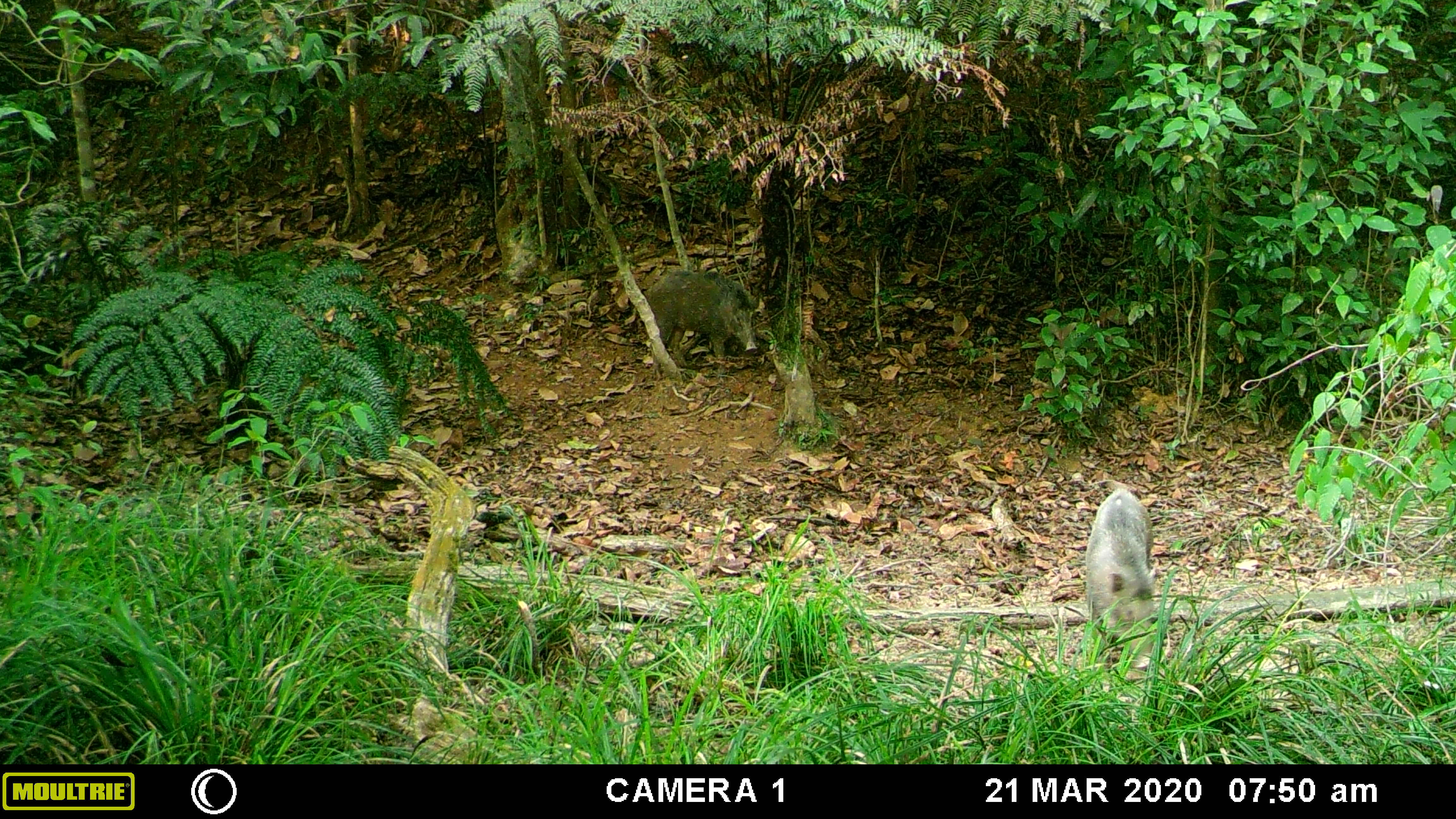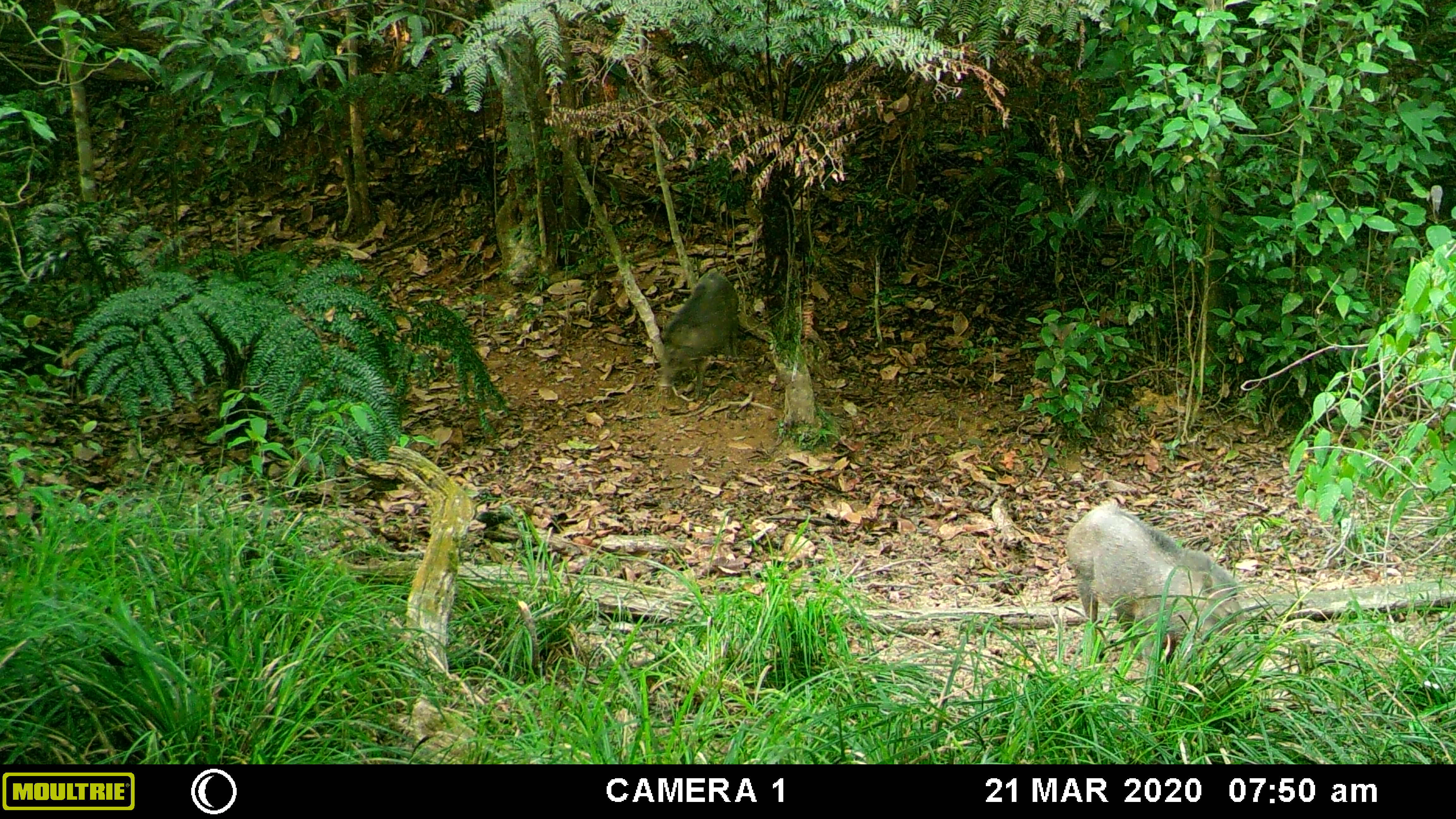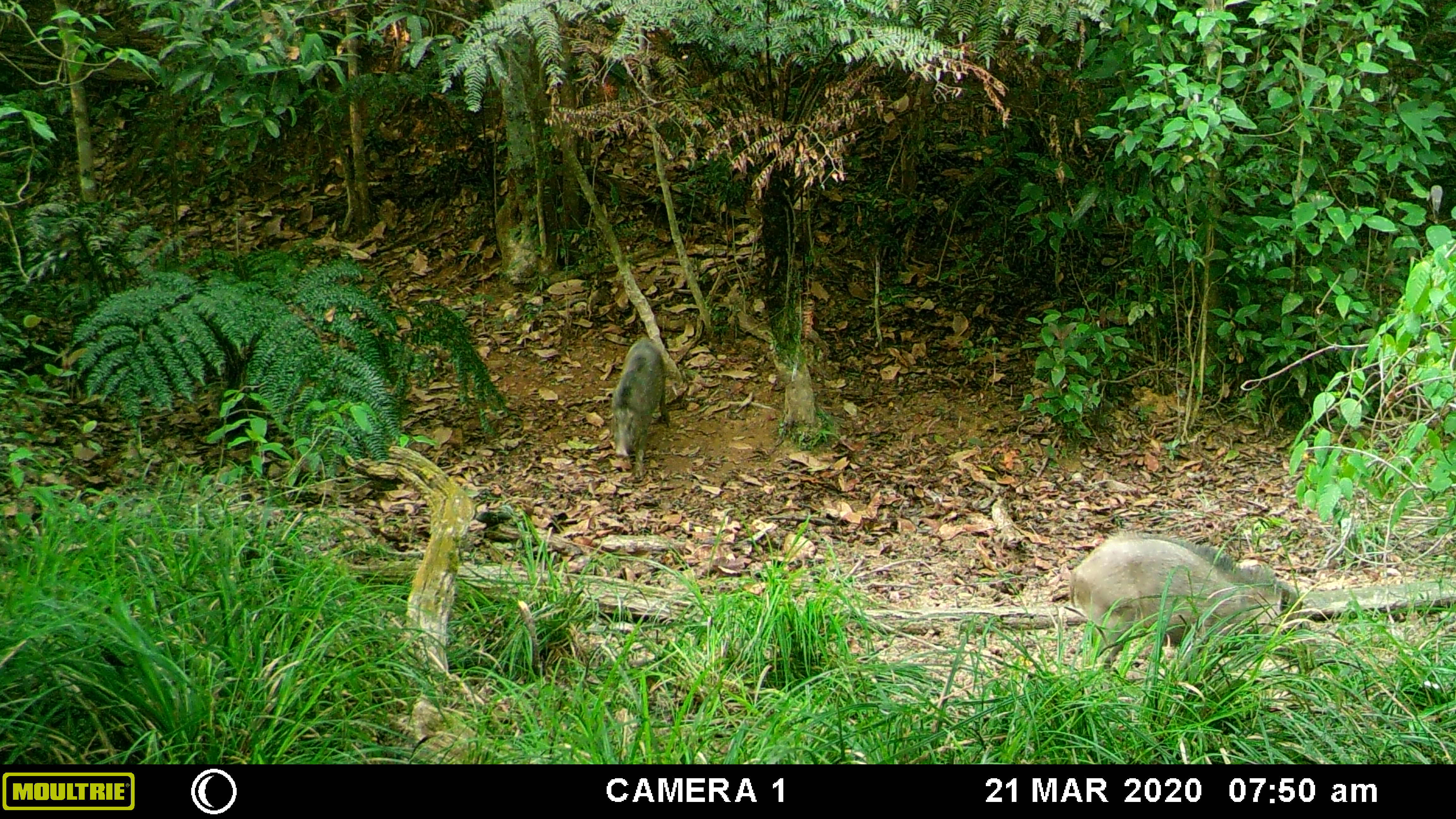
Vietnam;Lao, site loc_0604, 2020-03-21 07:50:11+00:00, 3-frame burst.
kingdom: Animalia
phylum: Chordata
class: Mammalia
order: Artiodactyla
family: Suidae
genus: Sus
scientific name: Sus scrofa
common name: eurasian wild pig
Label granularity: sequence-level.